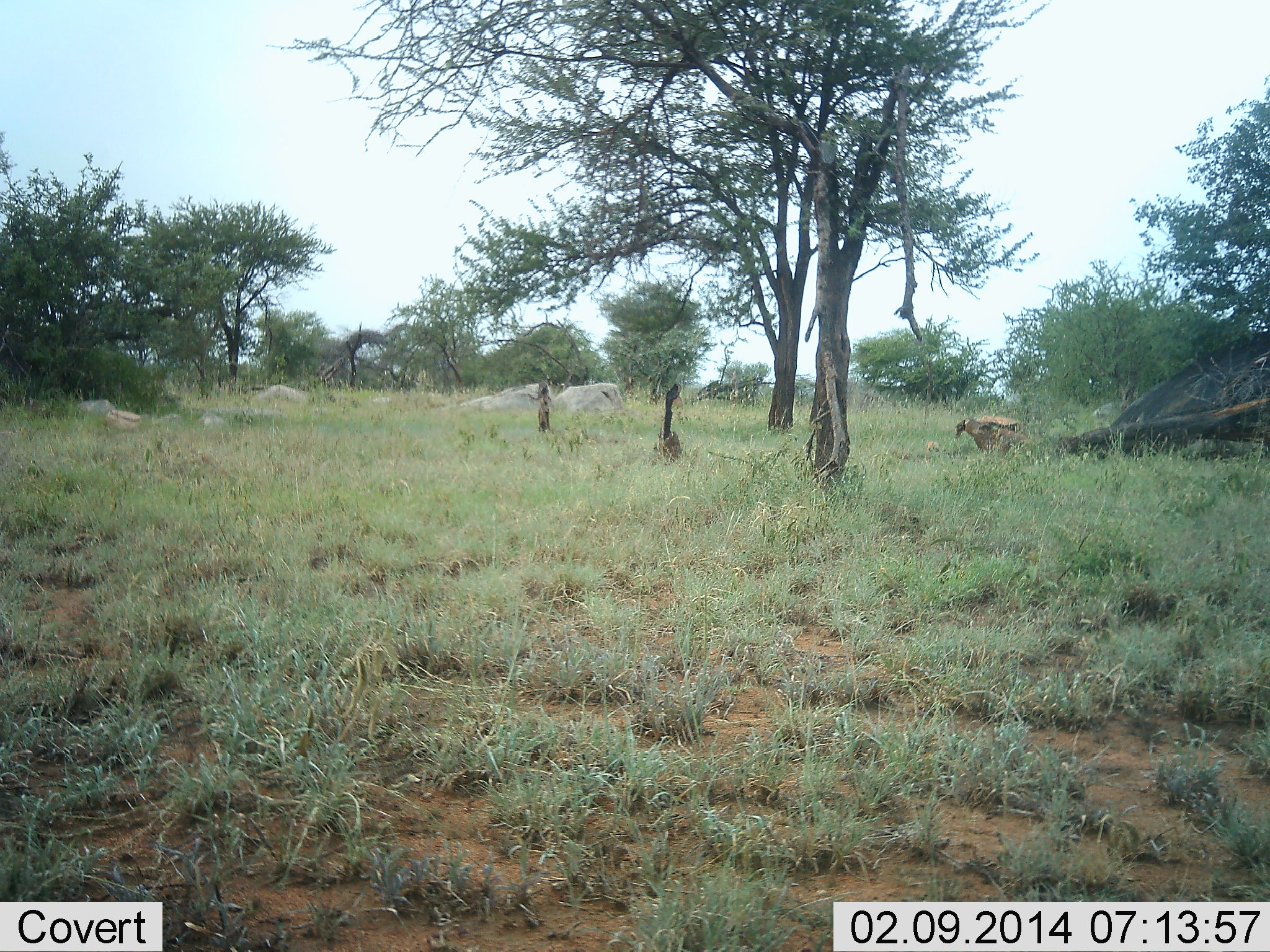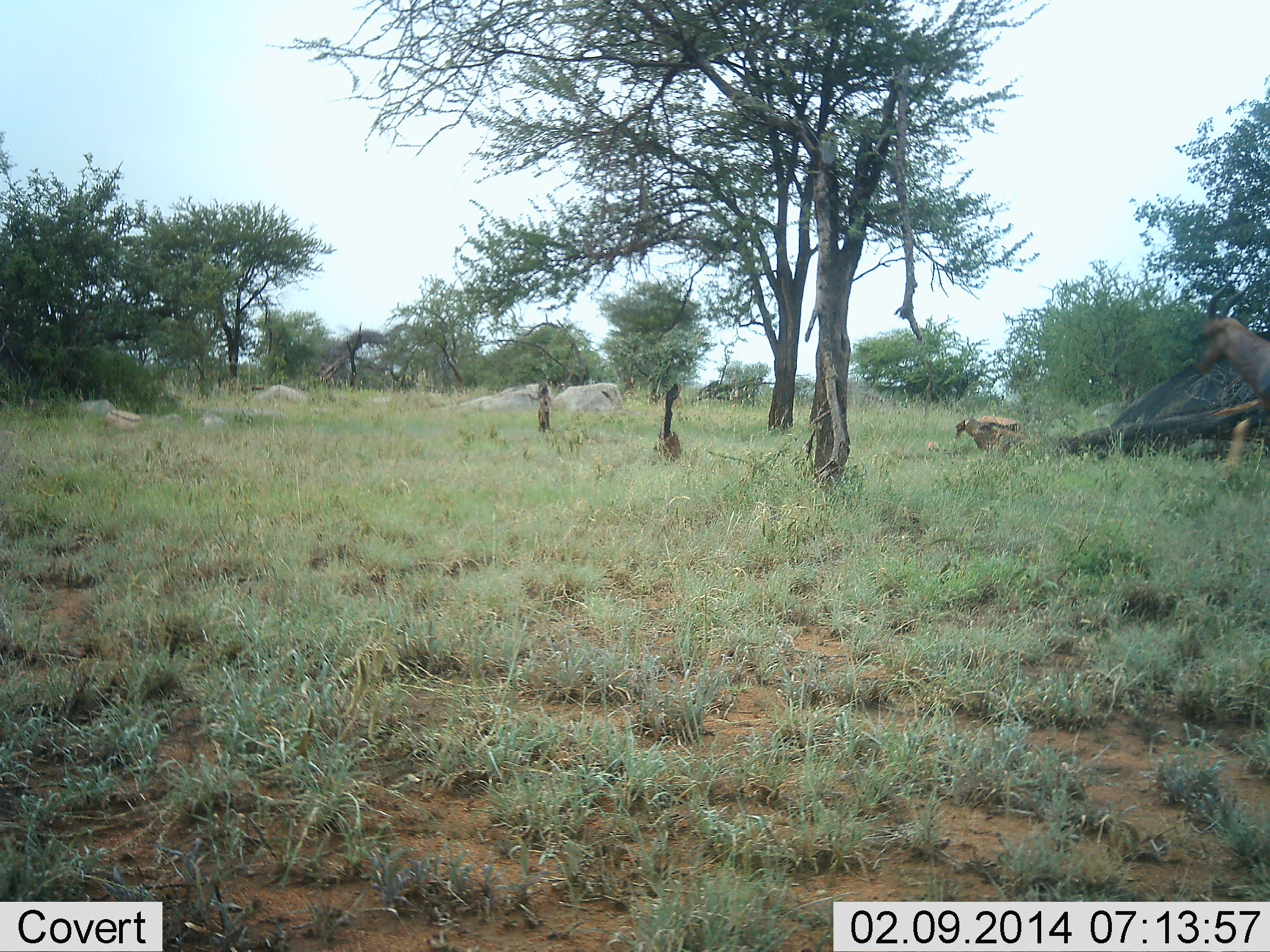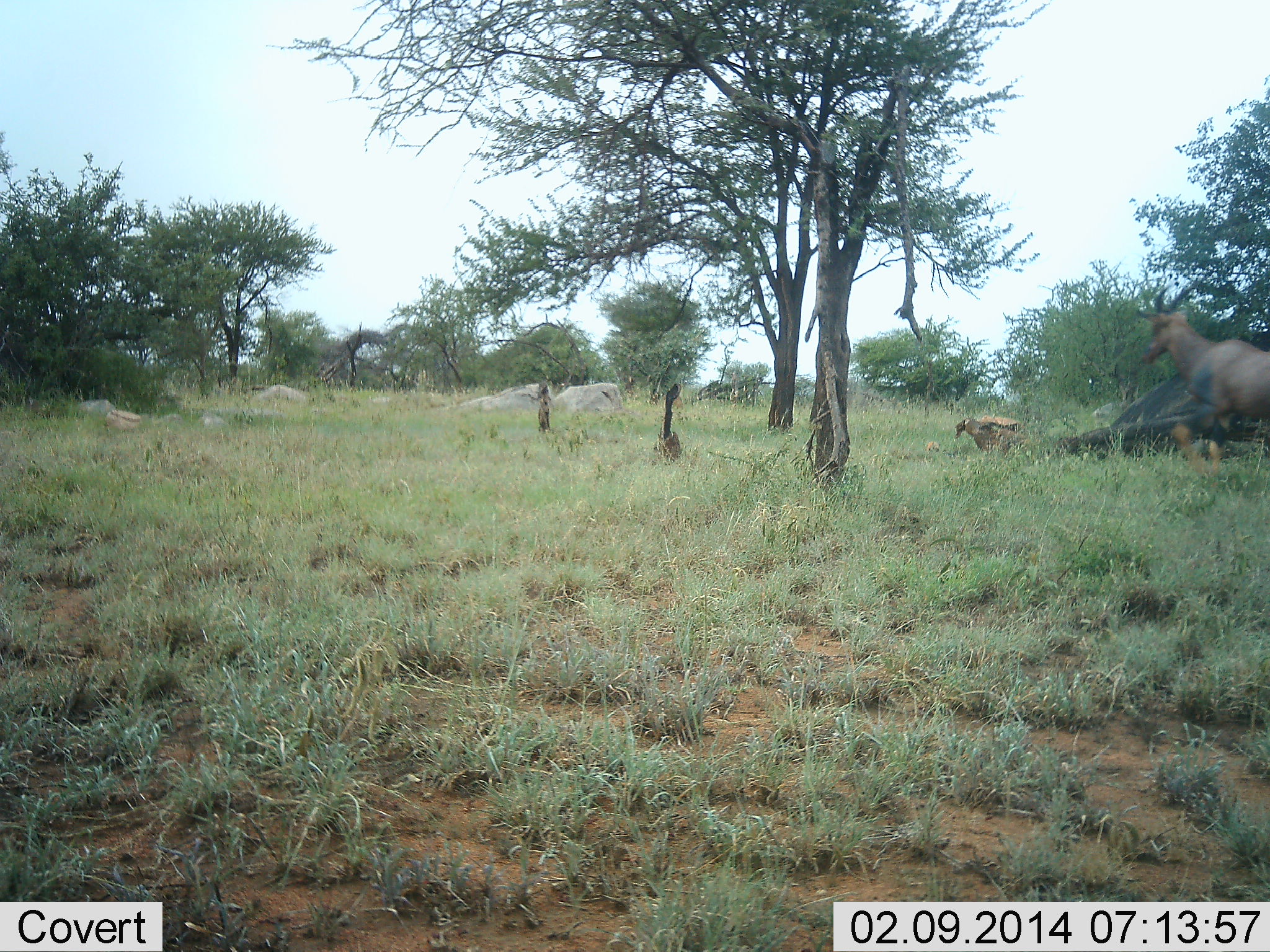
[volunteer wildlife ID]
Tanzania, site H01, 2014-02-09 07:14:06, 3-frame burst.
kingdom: Animalia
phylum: Chordata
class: Mammalia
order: Artiodactyla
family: Bovidae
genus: Damaliscus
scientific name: Damaliscus lunatus jimela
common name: topi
Topi (Damaliscus lunatus jimela), count 1. Behavior (volunteer vote fractions): standing 0%, resting 0%, moving 100%, interacting 0%. Young present (vote fraction): 0%. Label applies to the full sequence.